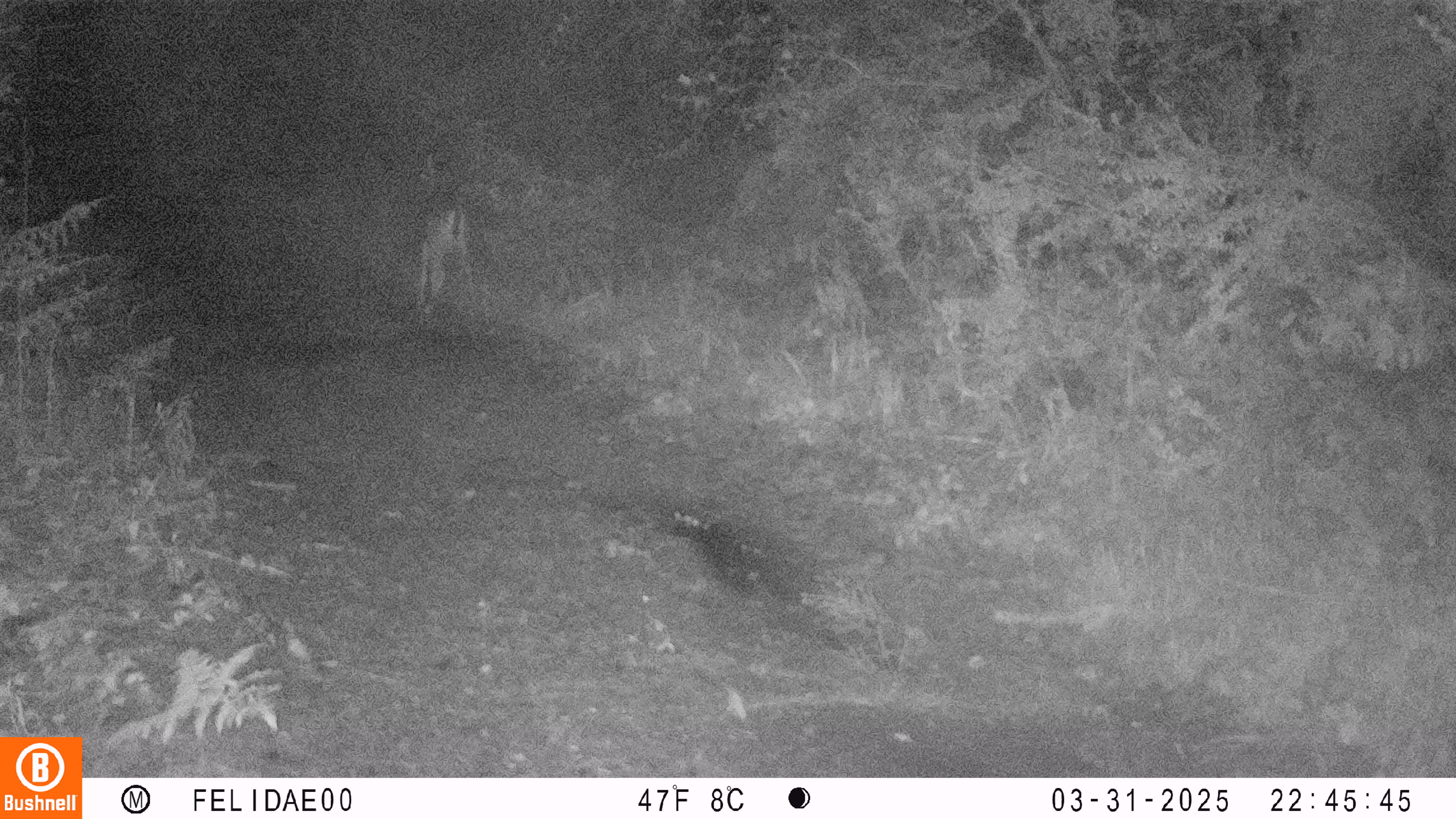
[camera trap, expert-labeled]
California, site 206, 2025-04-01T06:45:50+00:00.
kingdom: Animalia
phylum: Chordata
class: Mammalia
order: Artiodactyla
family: Cervidae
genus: Odocoileus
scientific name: Odocoileus hemionus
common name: mule deer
Mule deer (Odocoileus hemionus).